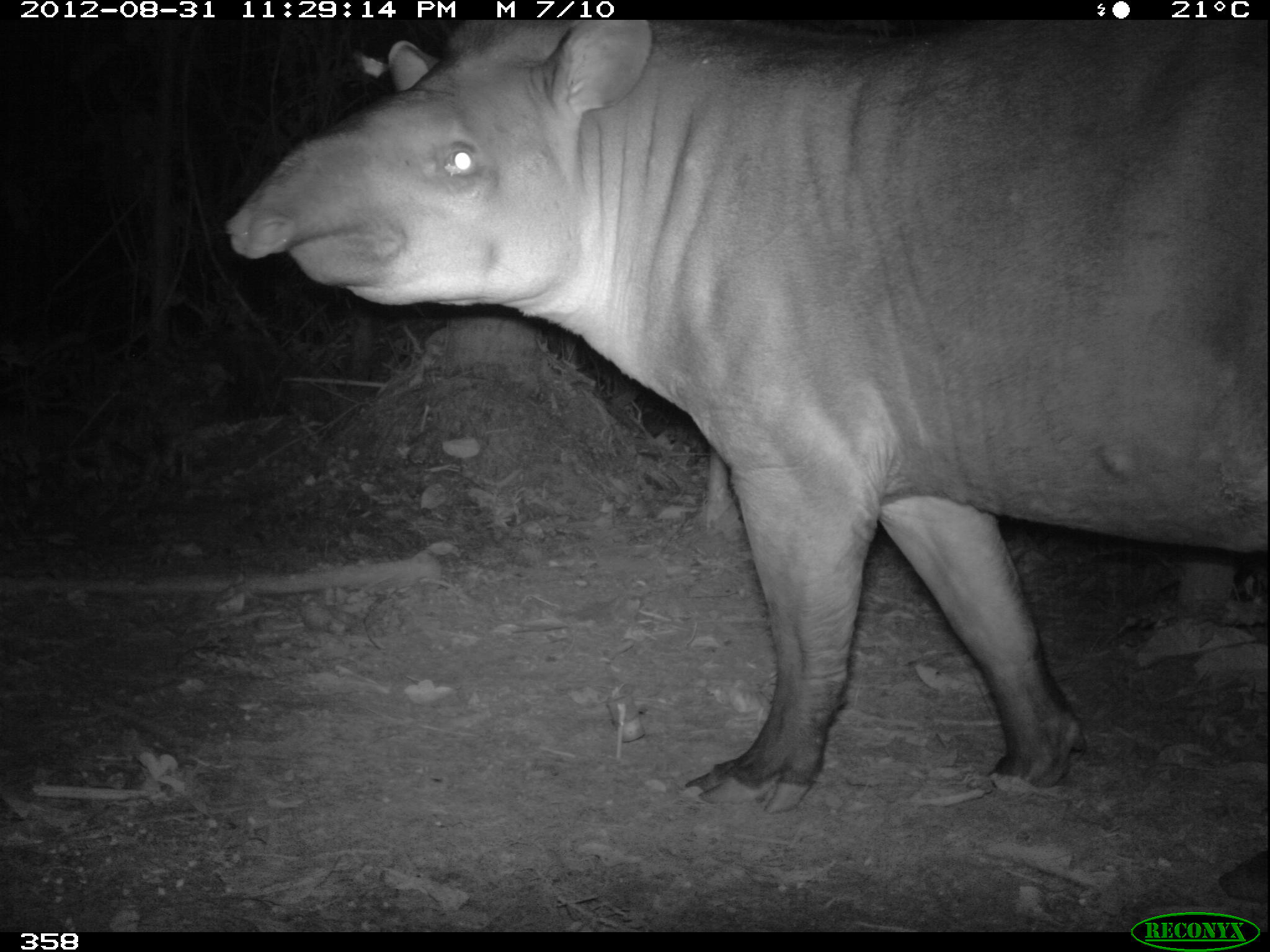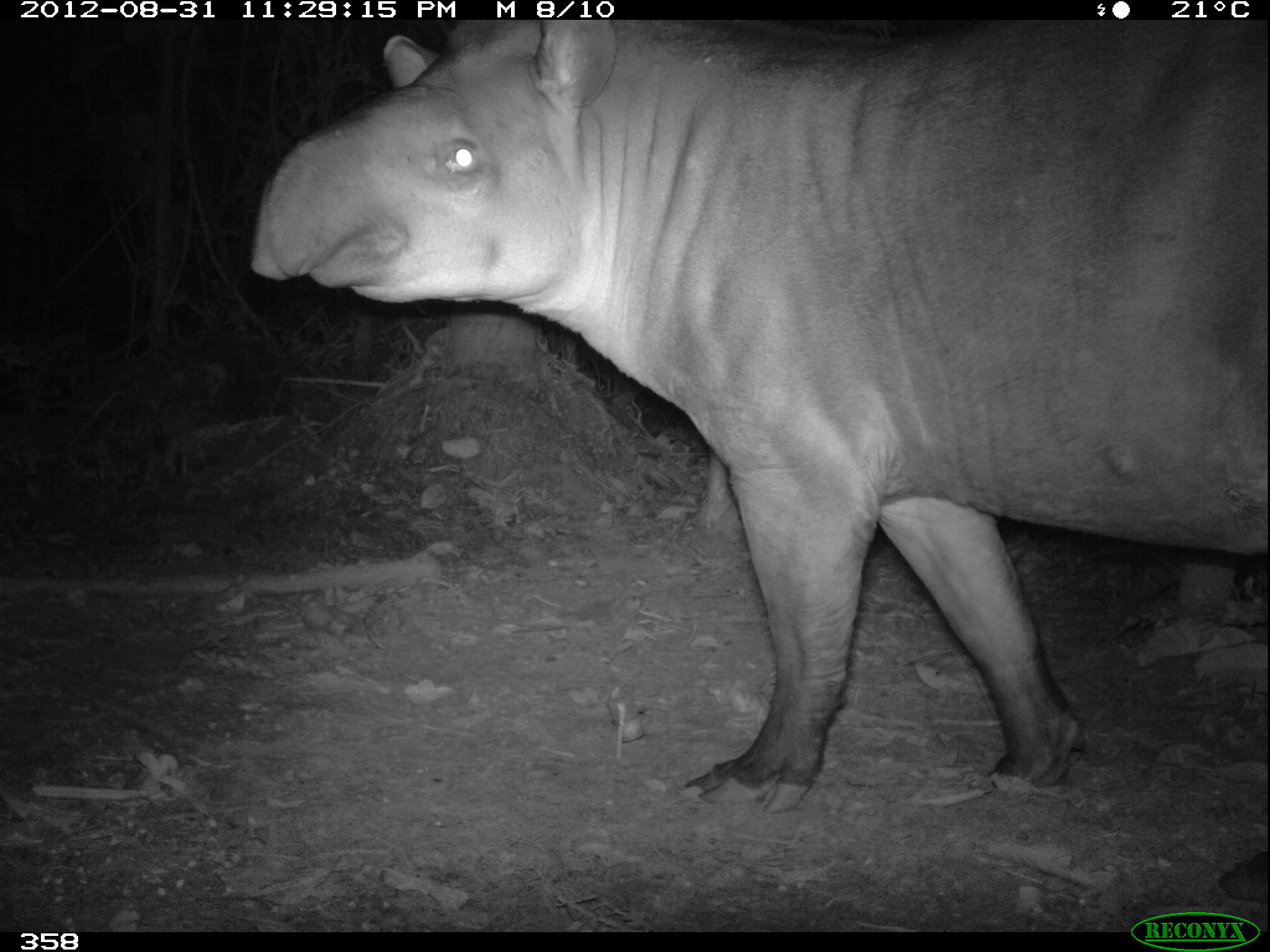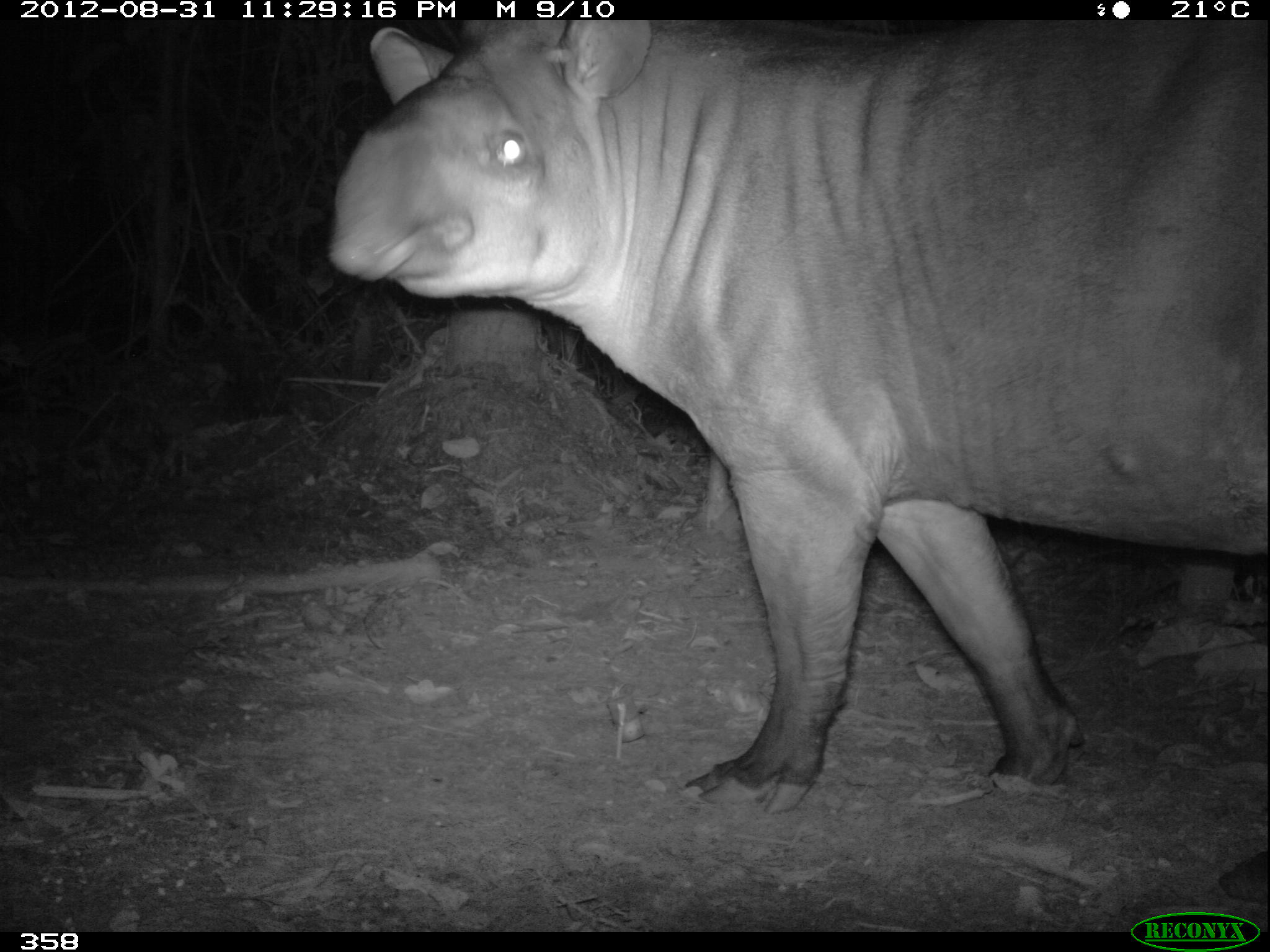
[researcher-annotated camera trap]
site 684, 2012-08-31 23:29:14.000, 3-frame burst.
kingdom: Animalia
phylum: Chordata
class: Mammalia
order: Perissodactyla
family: Tapiridae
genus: Tapirus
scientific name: Tapirus terrestris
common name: south american tapir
Tapirus terrestris (south american tapir).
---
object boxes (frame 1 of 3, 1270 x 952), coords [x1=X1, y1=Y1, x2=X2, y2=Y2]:
tapirus terrestris: [x1=224, y1=17, x2=1268, y2=899]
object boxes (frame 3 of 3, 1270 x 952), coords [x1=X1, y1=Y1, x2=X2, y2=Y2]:
tapirus terrestris: [x1=326, y1=14, x2=1270, y2=902]